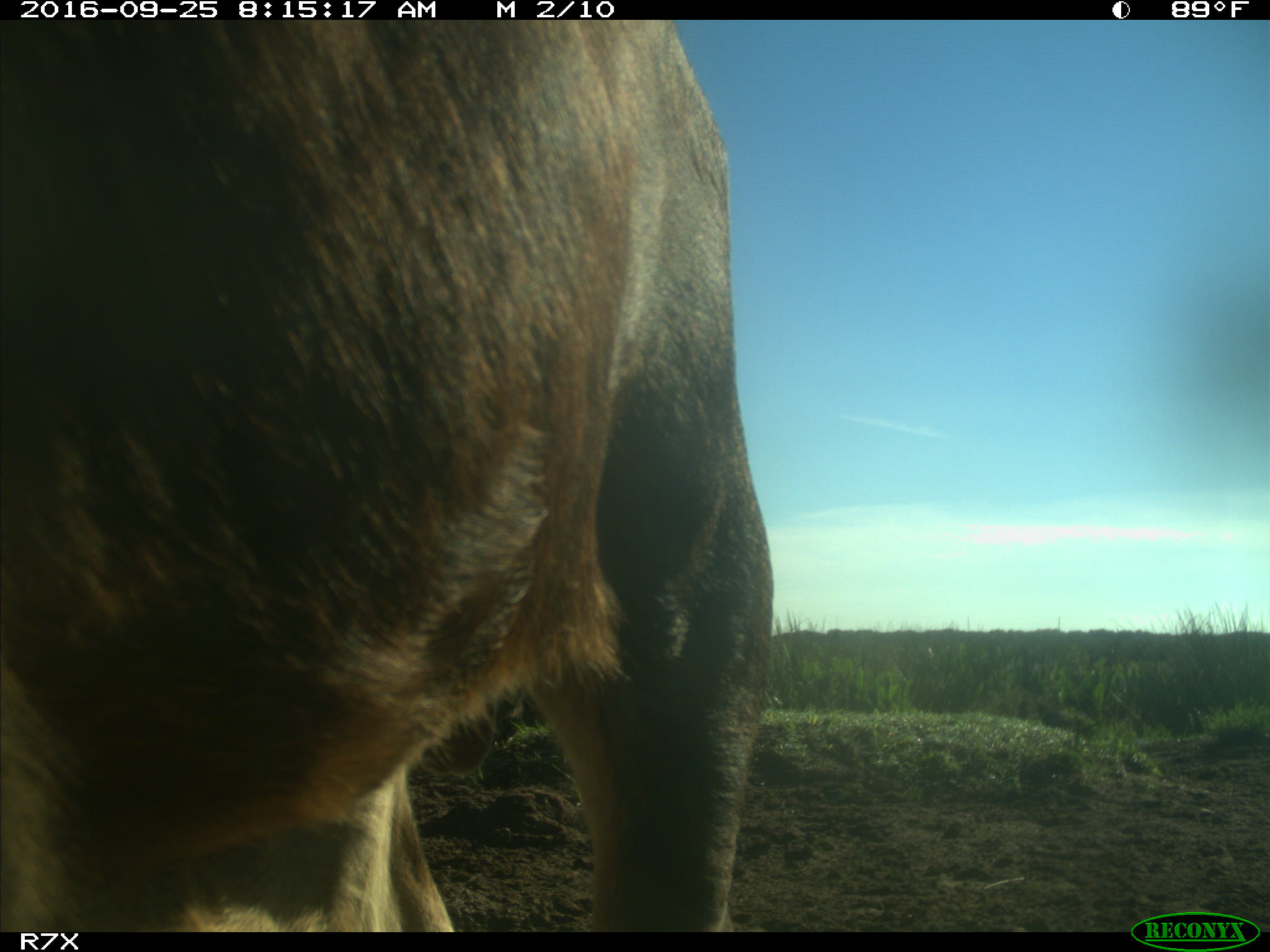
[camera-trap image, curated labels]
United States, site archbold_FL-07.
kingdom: Animalia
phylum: Chordata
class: Mammalia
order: Artiodactyla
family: Bovidae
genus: Bos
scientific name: Bos taurus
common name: domestic cow